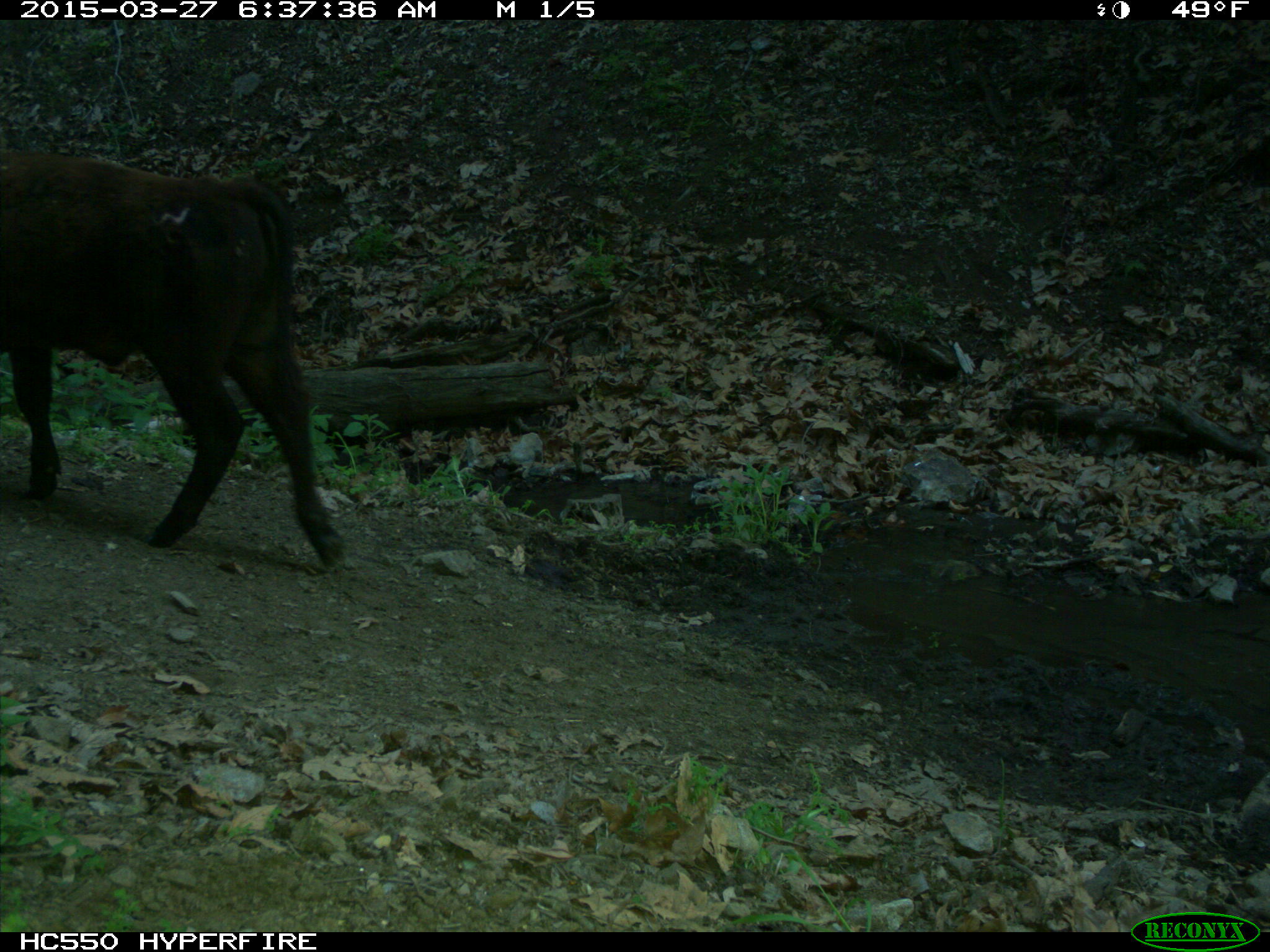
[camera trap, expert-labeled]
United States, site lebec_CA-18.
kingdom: Animalia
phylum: Chordata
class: Mammalia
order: Artiodactyla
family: Bovidae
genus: Bos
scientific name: Bos taurus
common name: domestic cow